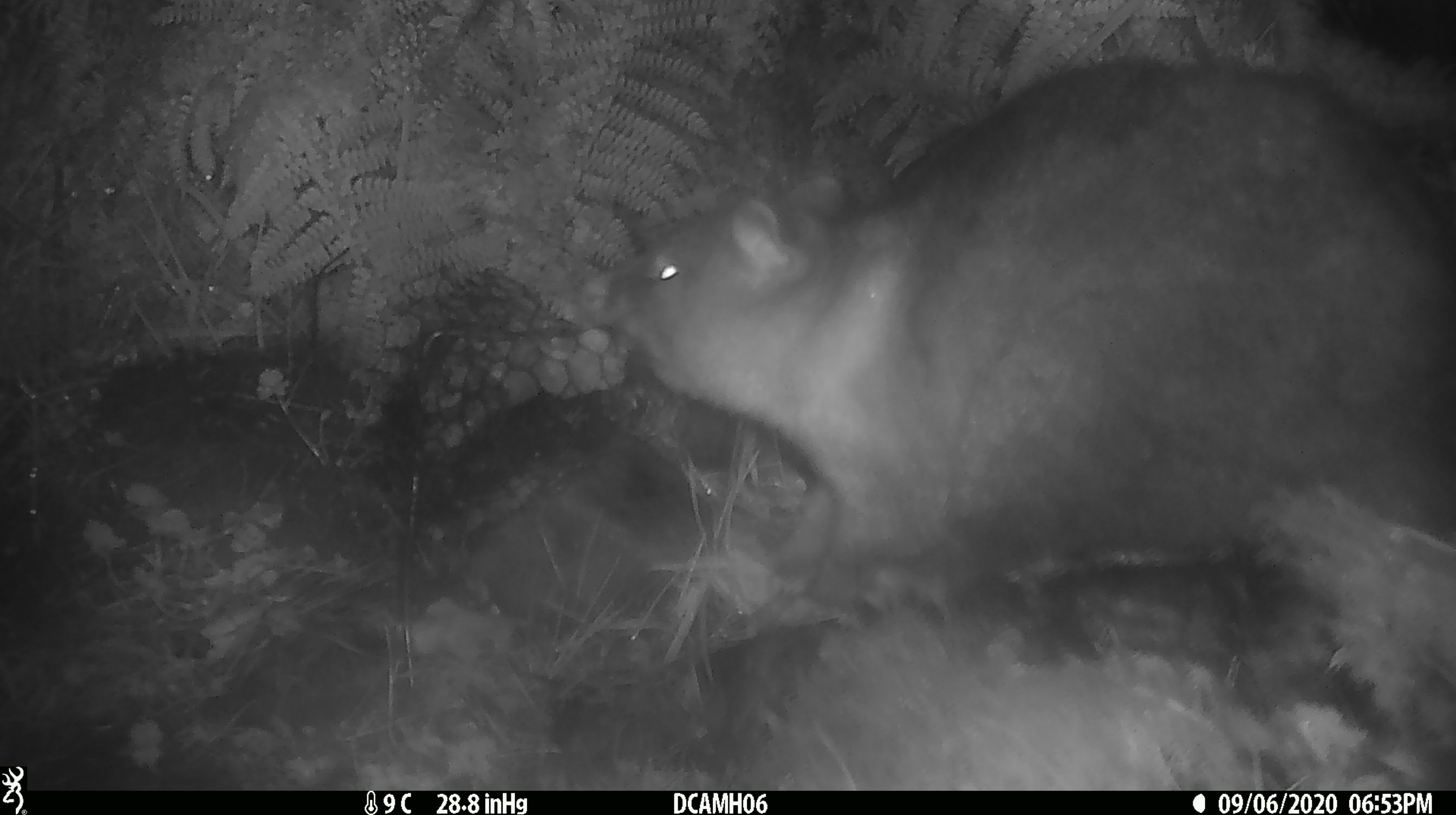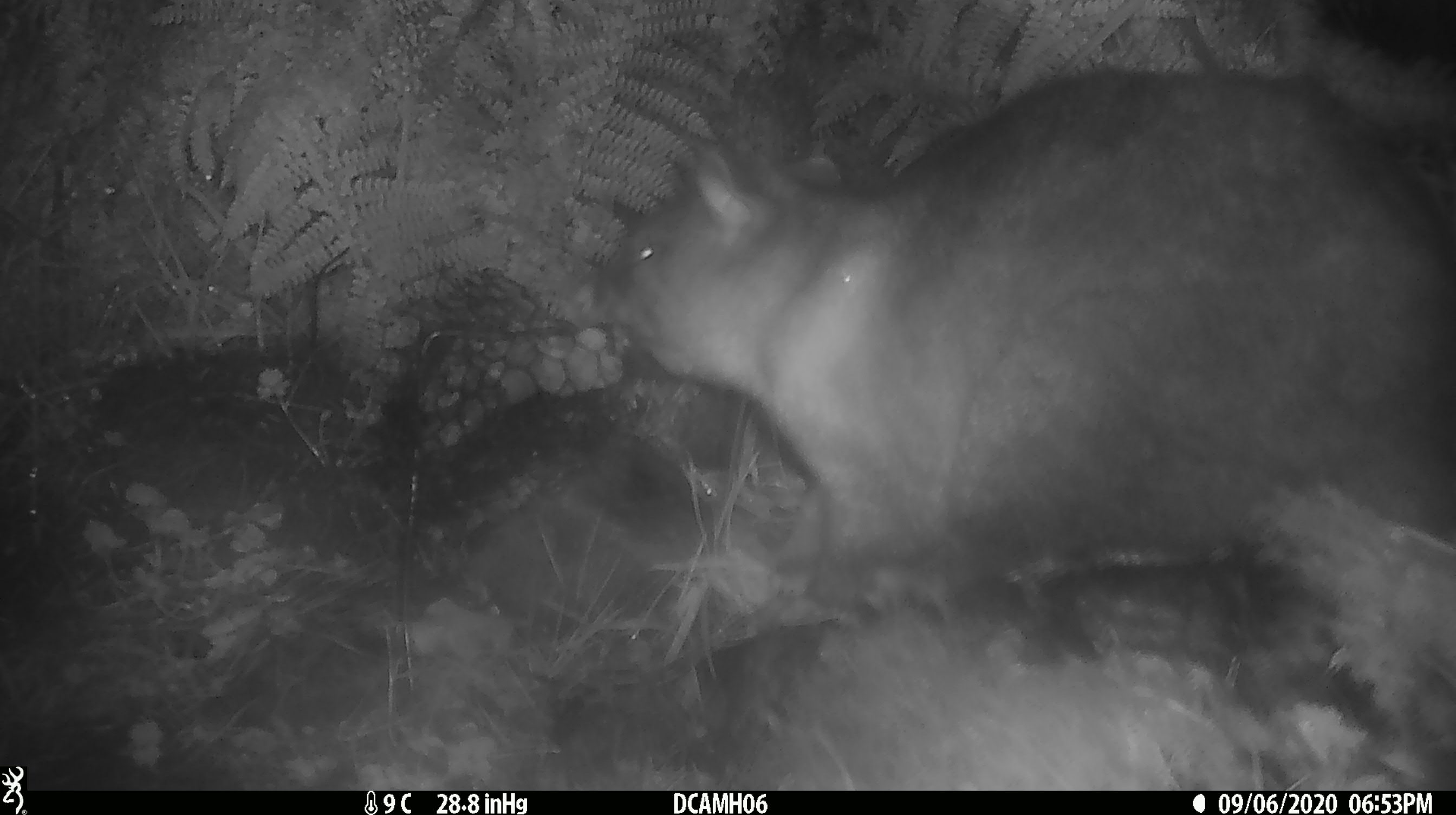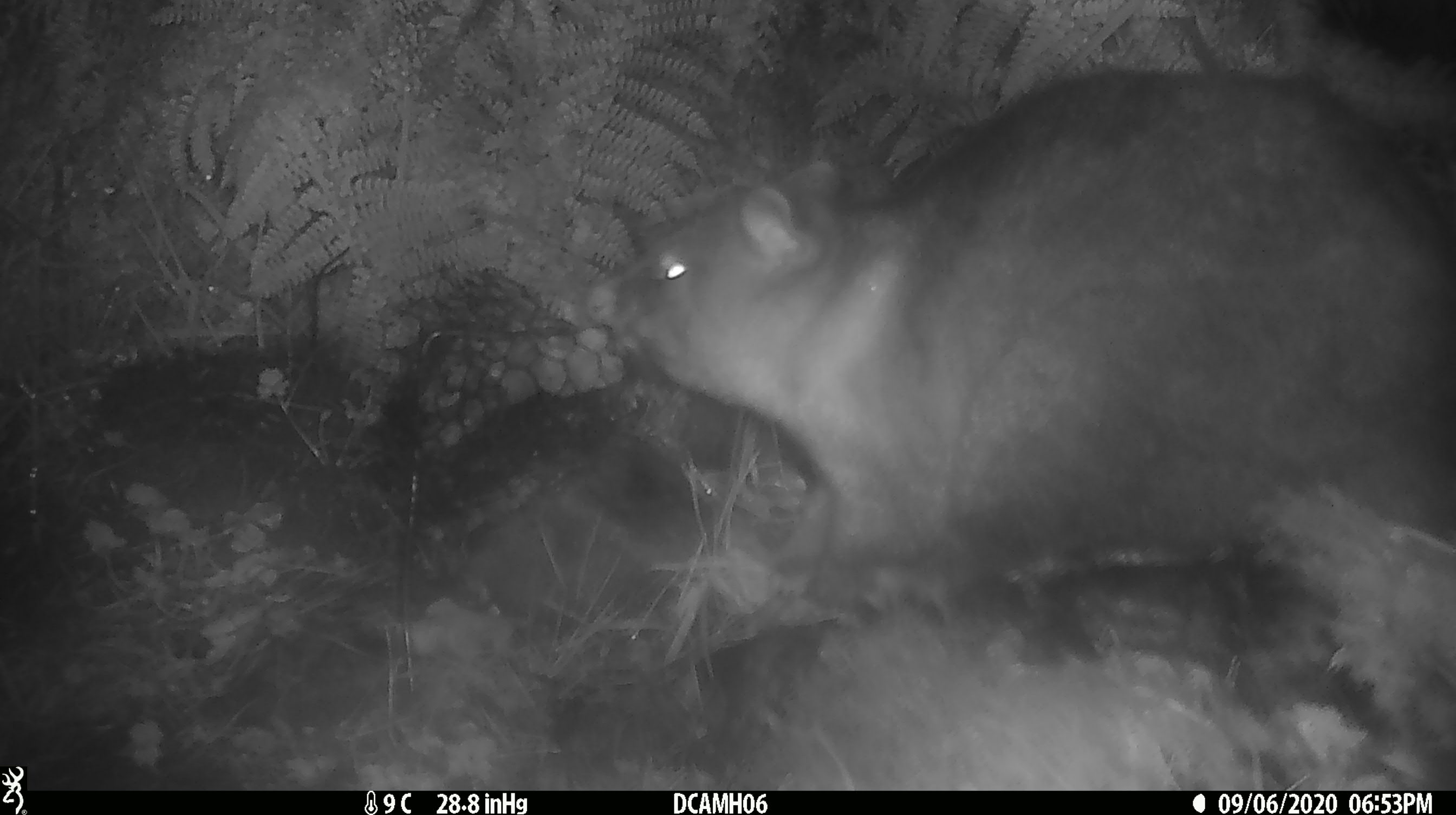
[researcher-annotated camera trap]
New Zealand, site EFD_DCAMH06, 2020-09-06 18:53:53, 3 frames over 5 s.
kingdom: Animalia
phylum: Chordata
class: Mammalia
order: Diprotodontia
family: Phalangeridae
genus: Trichosurus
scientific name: Trichosurus vulpecula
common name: common brushtail possum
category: possum